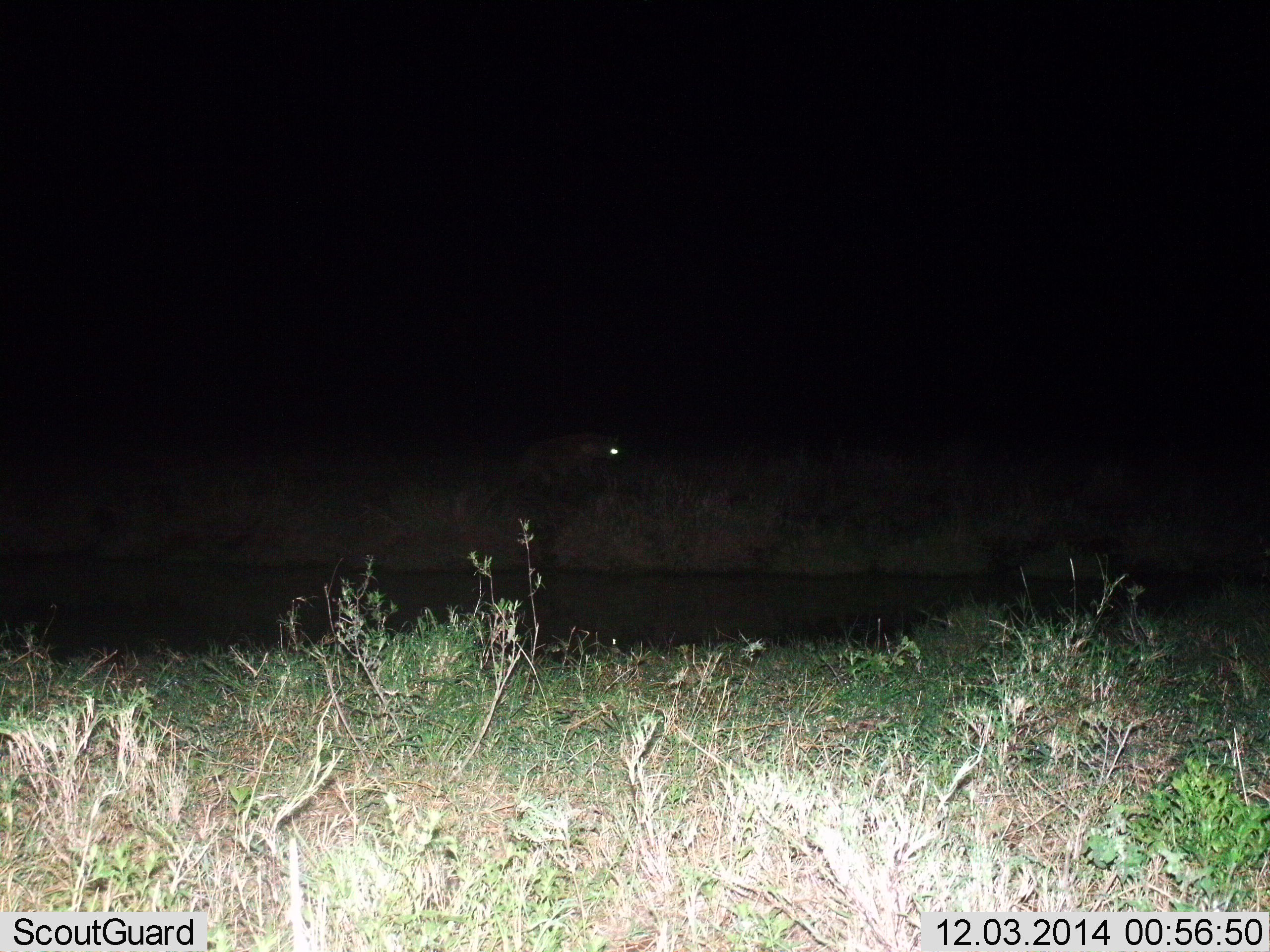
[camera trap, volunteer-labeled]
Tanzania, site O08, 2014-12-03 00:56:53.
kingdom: Animalia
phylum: Chordata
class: Mammalia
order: Carnivora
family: Hyaenidae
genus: Crocuta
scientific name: Crocuta crocuta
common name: spotted hyena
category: hyenaspotted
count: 1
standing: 40%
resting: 0%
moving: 60%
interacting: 0%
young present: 0%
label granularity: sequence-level